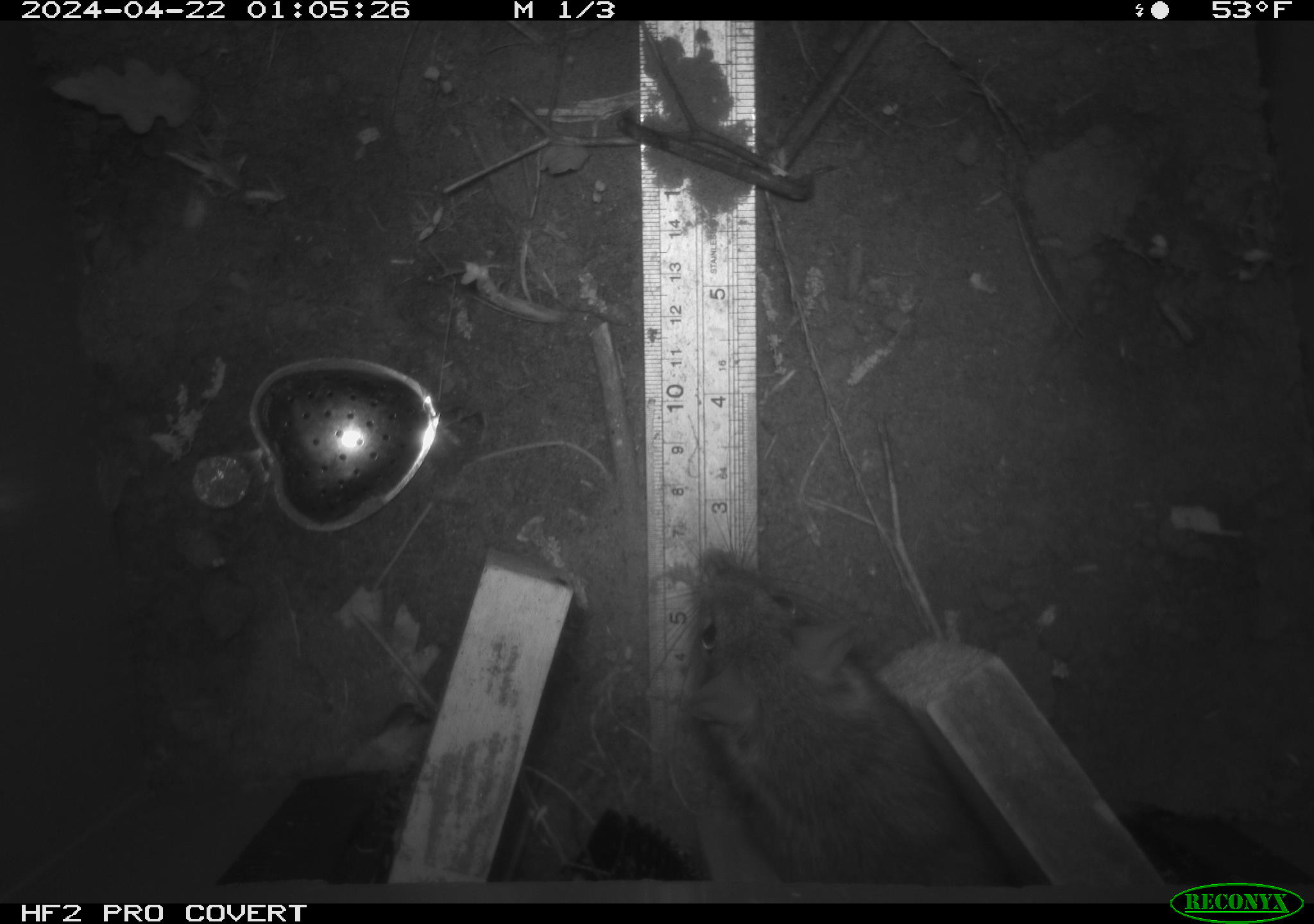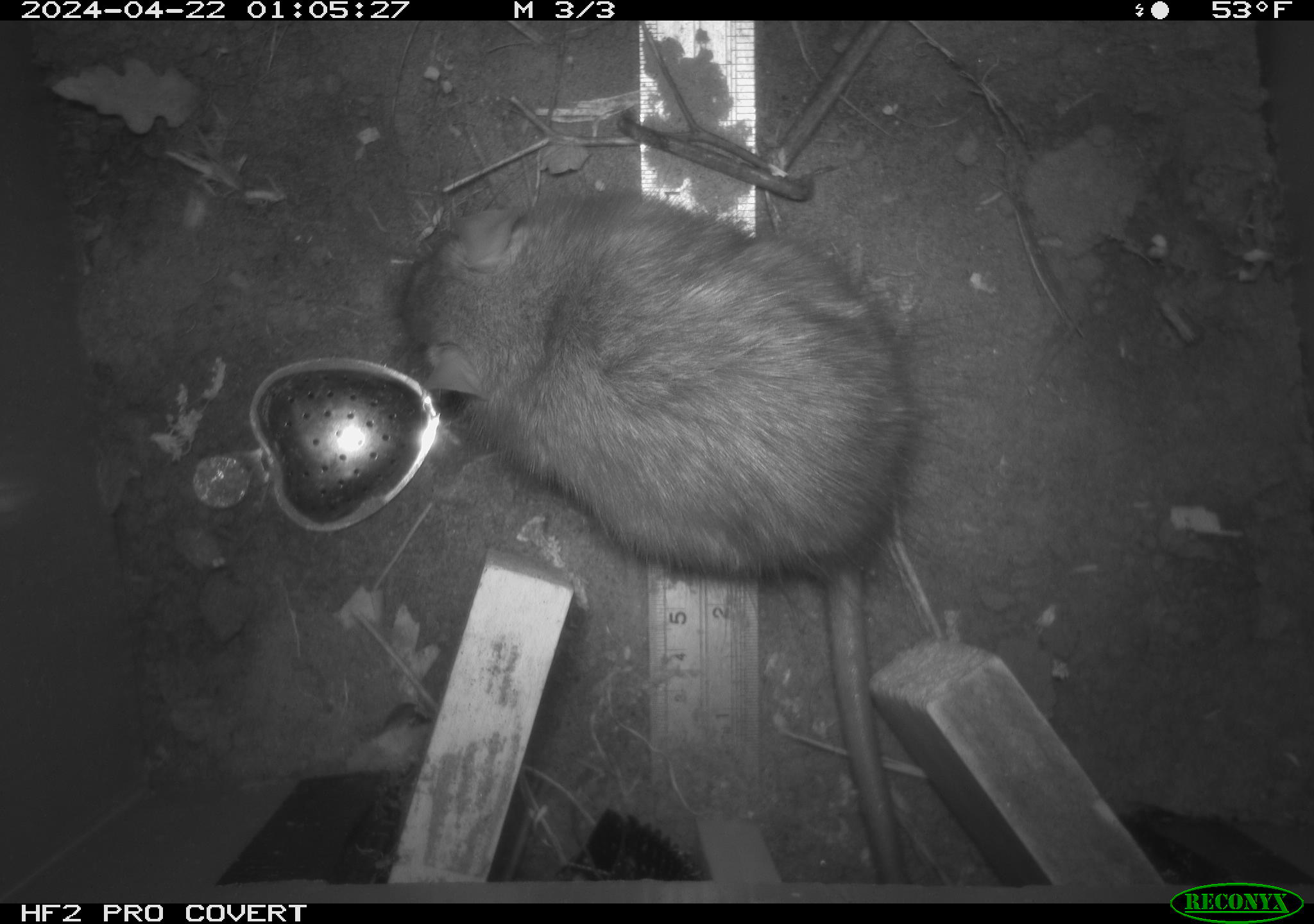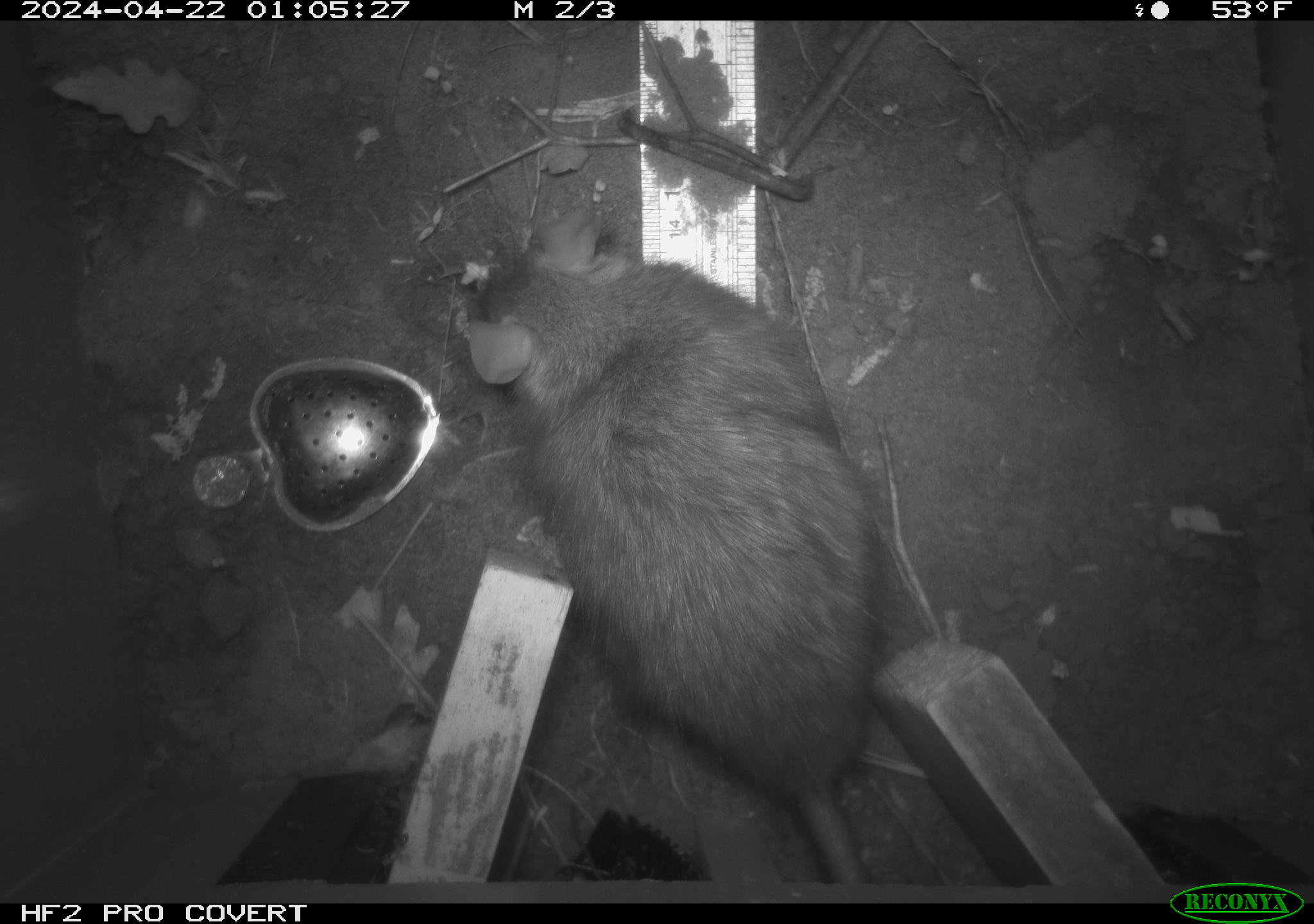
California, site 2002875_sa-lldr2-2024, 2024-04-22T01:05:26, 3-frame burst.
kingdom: Animalia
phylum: Chordata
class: Mammalia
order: Rodentia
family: Muridae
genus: Rattus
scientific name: Rattus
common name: rat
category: rattus species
Rattus species (rat) (Rattus).